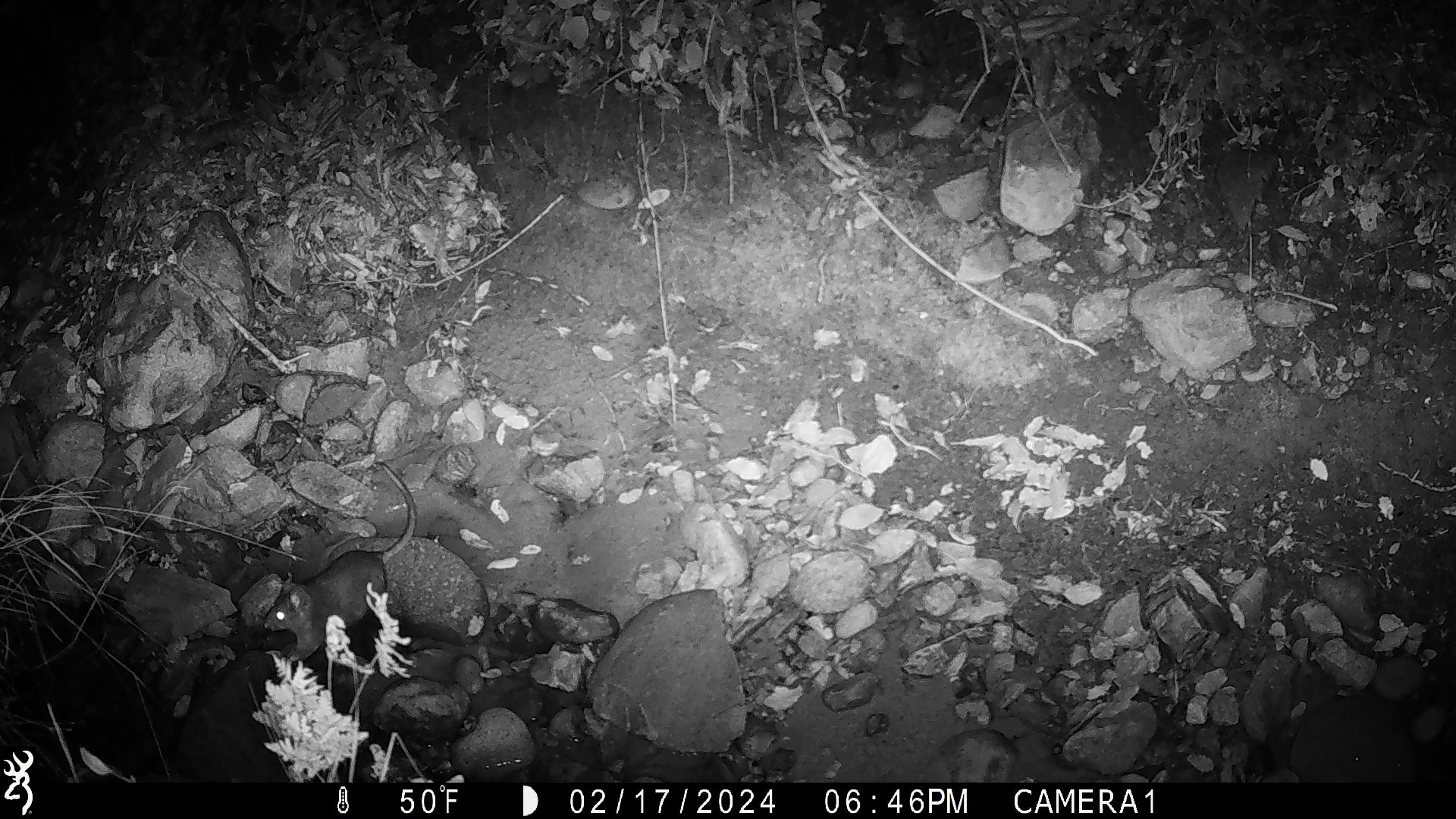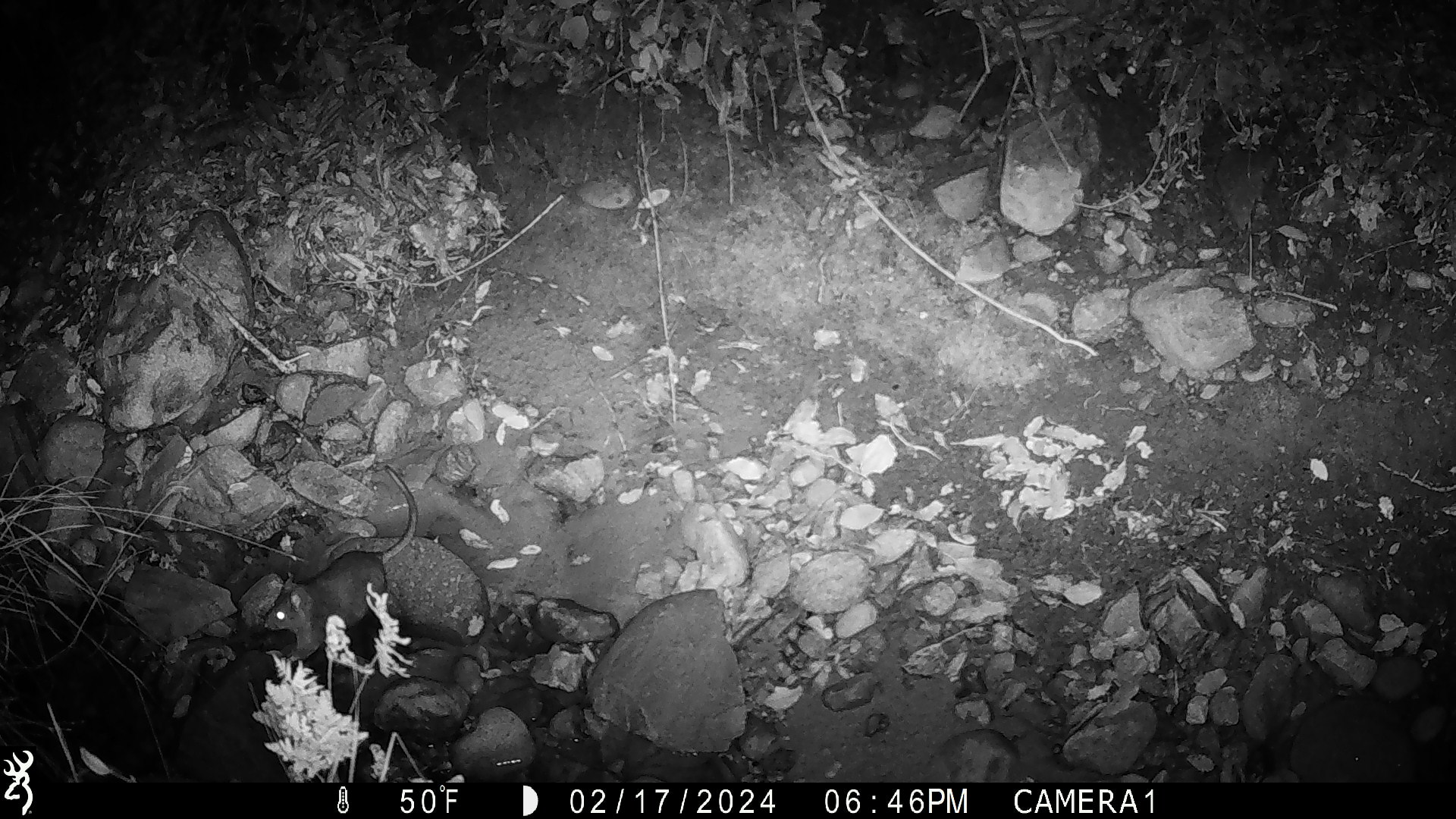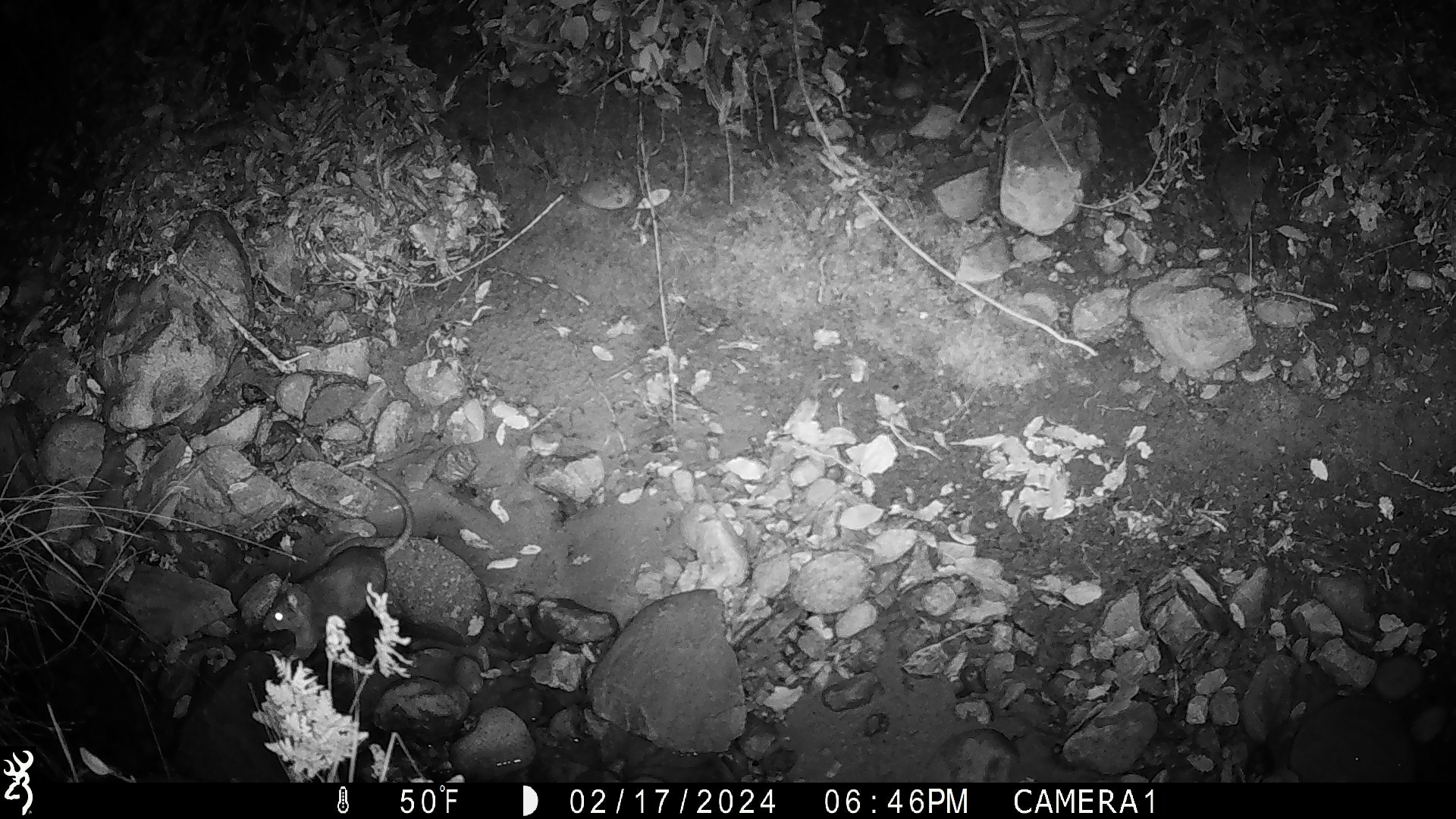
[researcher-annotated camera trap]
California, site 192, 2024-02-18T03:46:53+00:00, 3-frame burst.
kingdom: Animalia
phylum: Chordata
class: Mammalia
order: Rodentia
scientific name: Rodentia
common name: mouse or rat